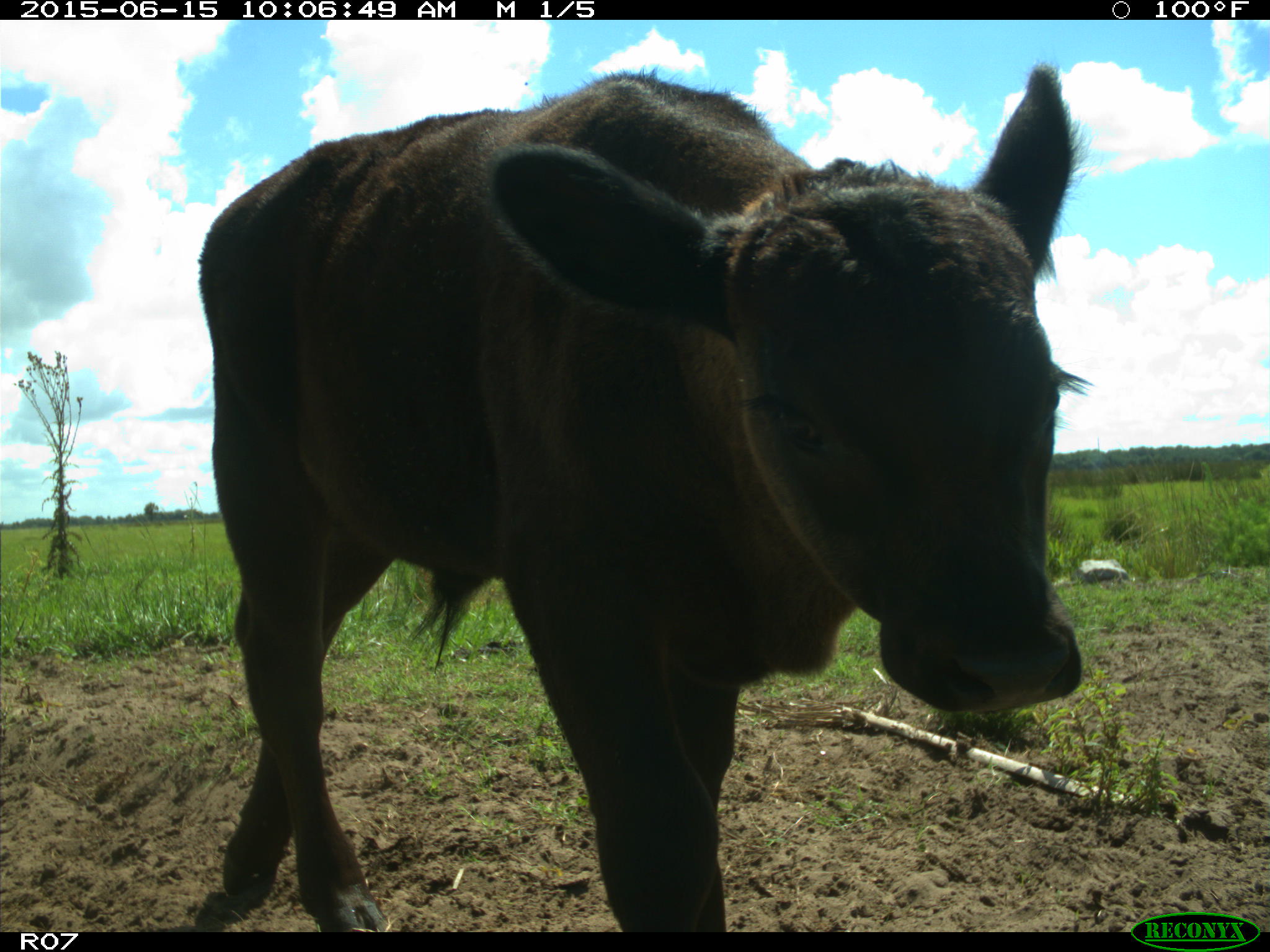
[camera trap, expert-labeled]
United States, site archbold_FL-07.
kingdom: Animalia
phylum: Chordata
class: Mammalia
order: Artiodactyla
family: Bovidae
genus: Bos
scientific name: Bos taurus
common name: domestic cow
Bos taurus (domestic cow).